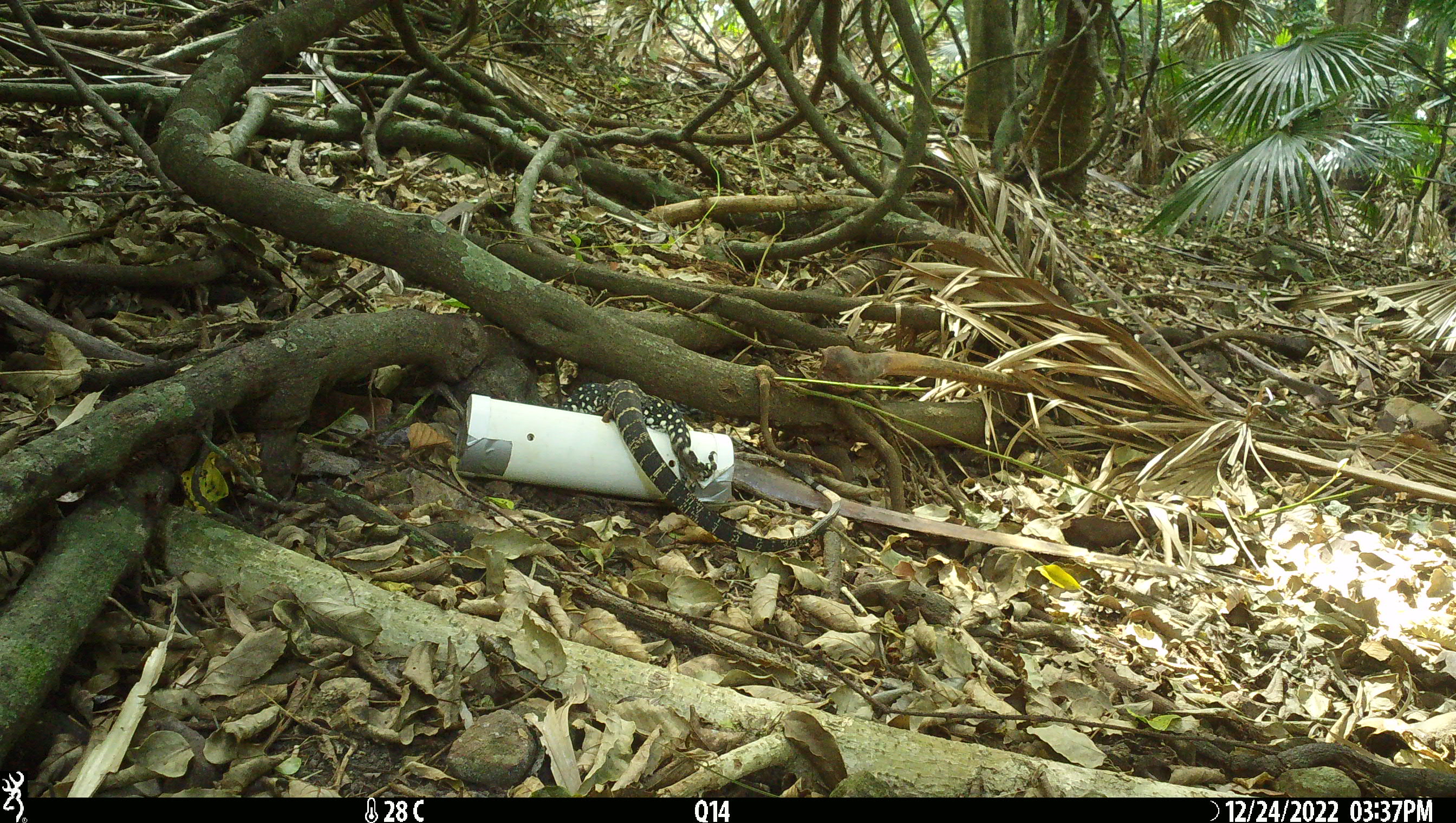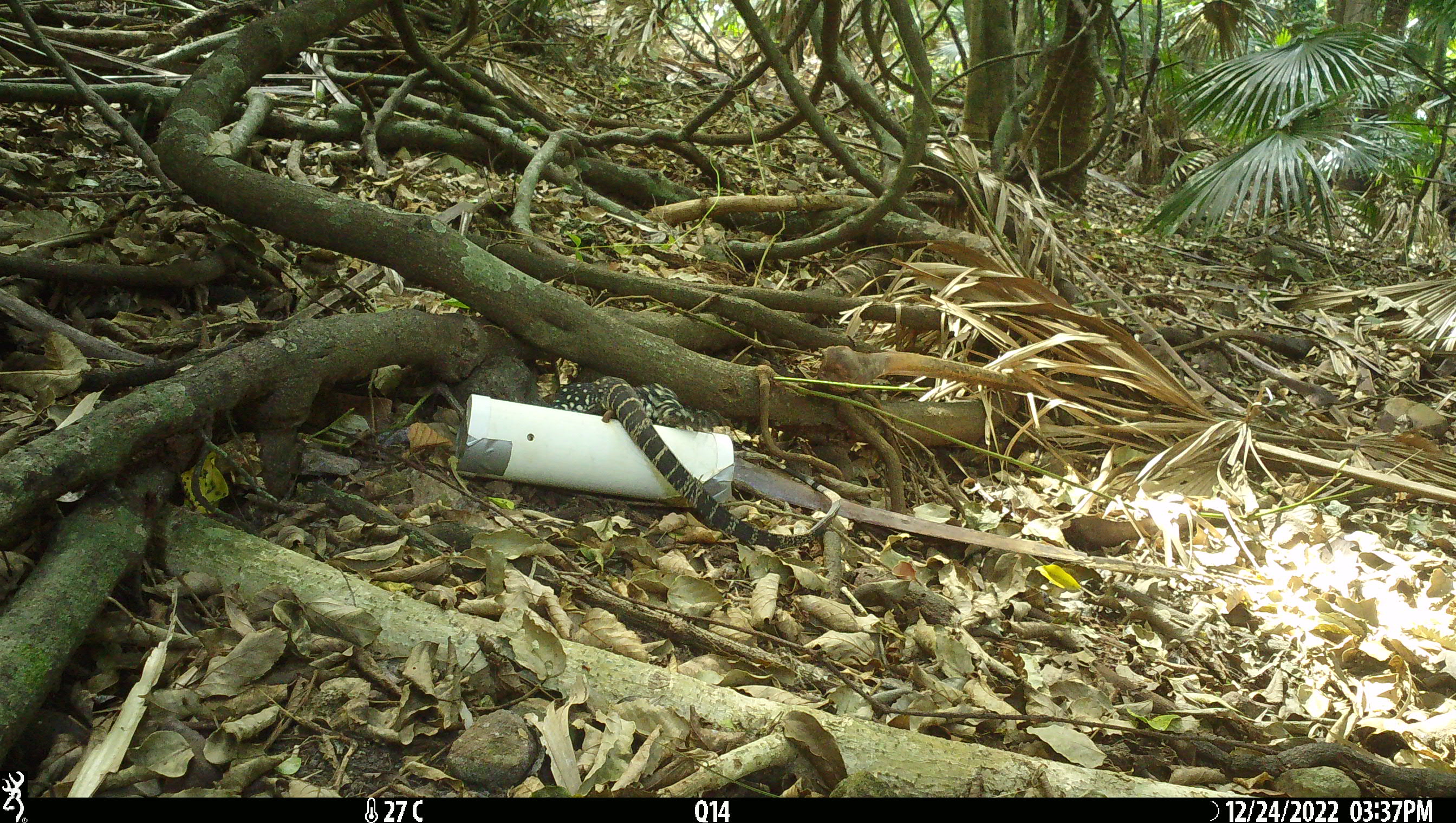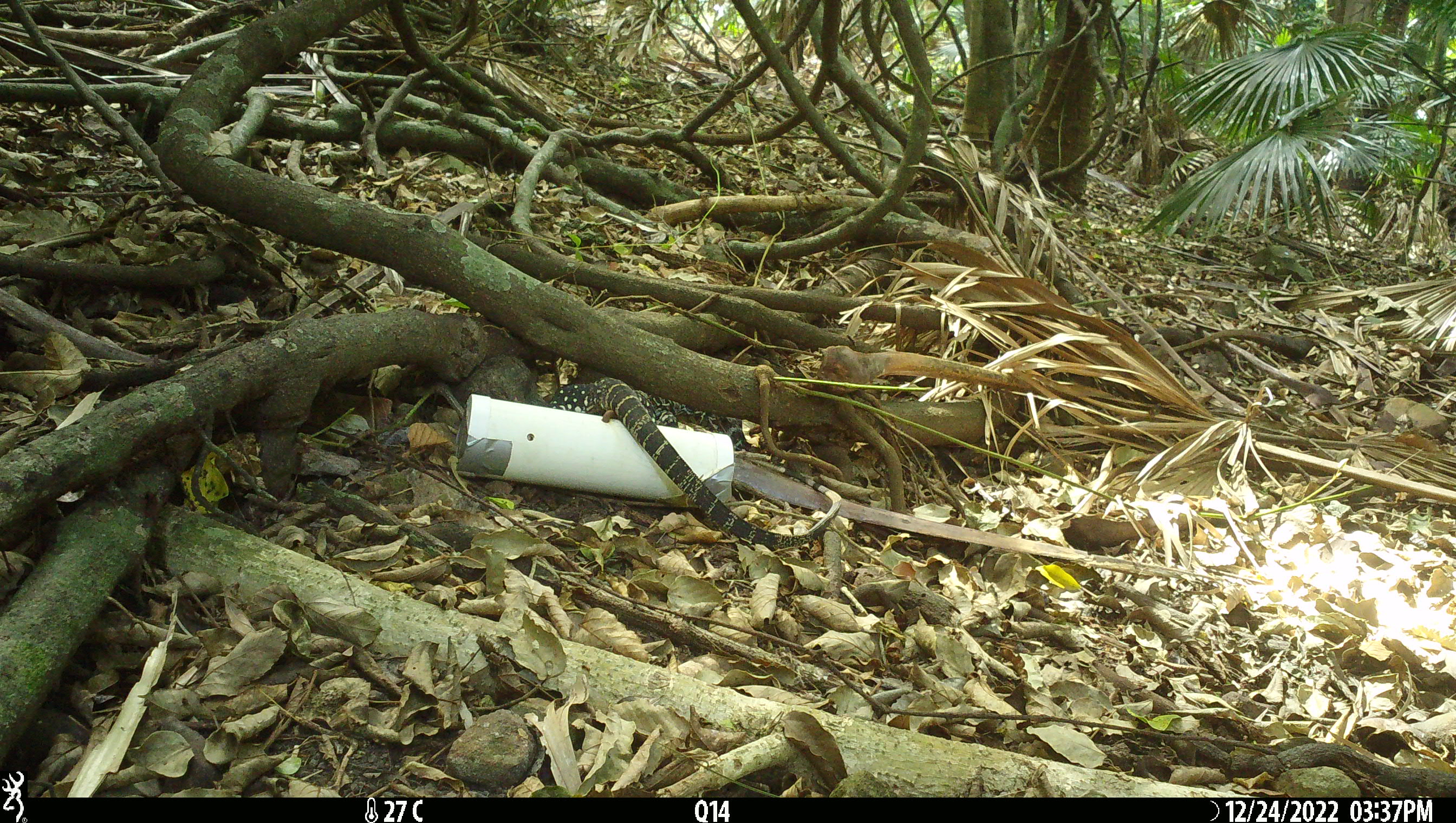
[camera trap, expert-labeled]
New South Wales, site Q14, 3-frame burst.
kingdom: Animalia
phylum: Chordata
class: Reptilia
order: Squamata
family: Varanidae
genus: Varanus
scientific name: Varanus varius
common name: lace monitor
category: goanna